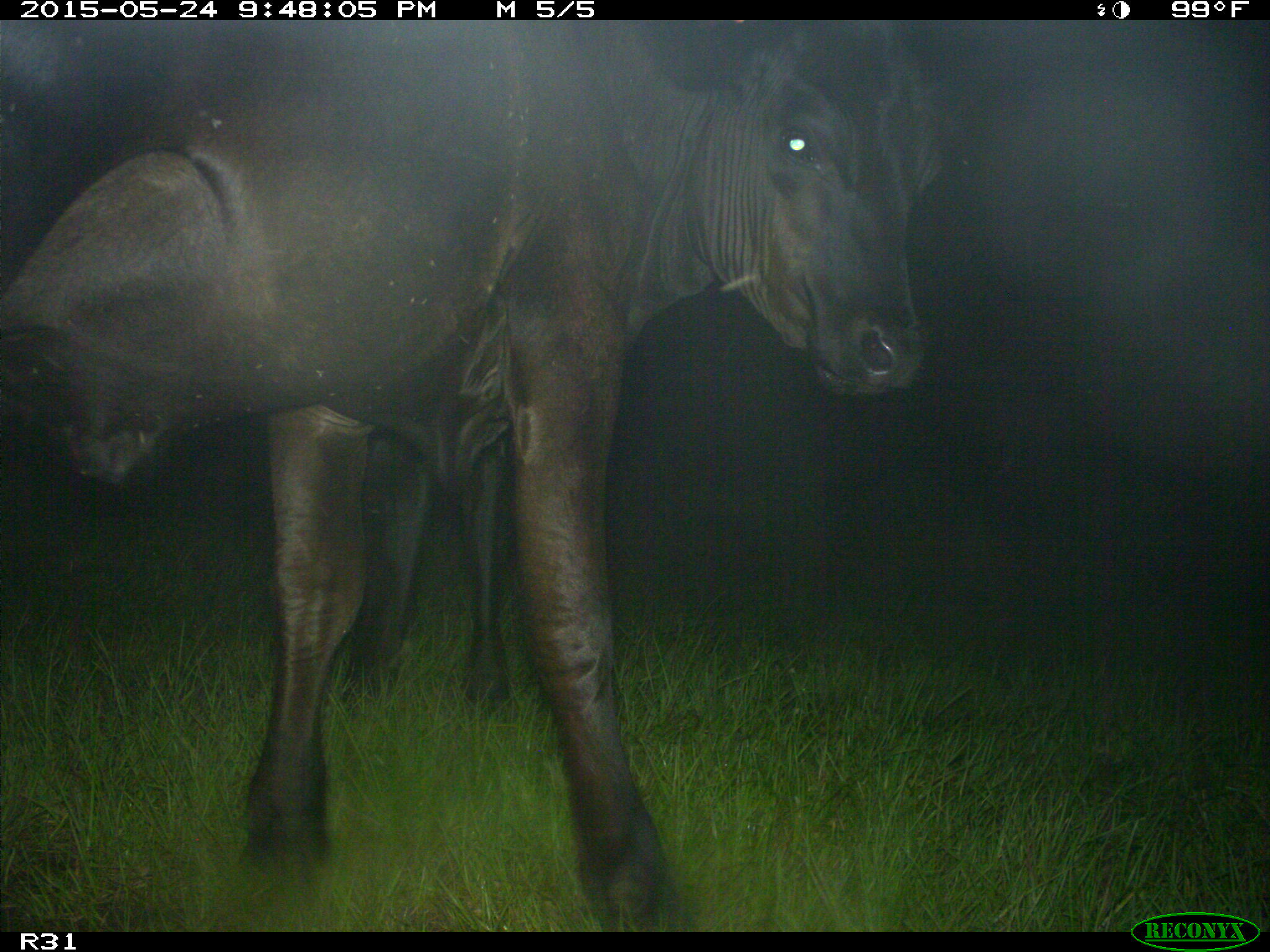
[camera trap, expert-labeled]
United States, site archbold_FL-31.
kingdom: Animalia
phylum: Chordata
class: Mammalia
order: Artiodactyla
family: Bovidae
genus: Bos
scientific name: Bos taurus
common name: domestic cow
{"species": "Bos taurus (domestic cow)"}